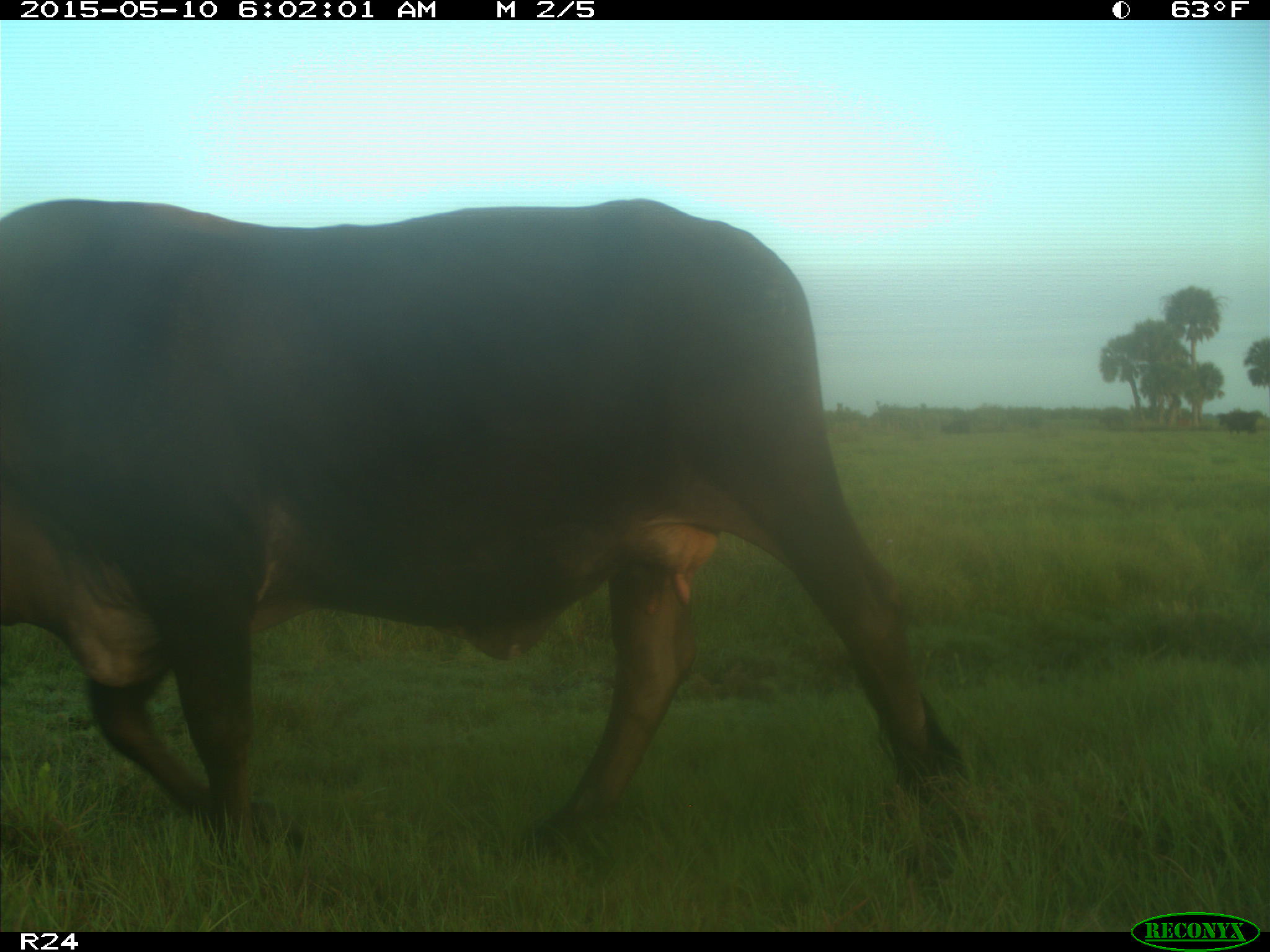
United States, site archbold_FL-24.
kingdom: Animalia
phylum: Chordata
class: Mammalia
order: Artiodactyla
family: Bovidae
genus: Bos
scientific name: Bos taurus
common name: domestic cow